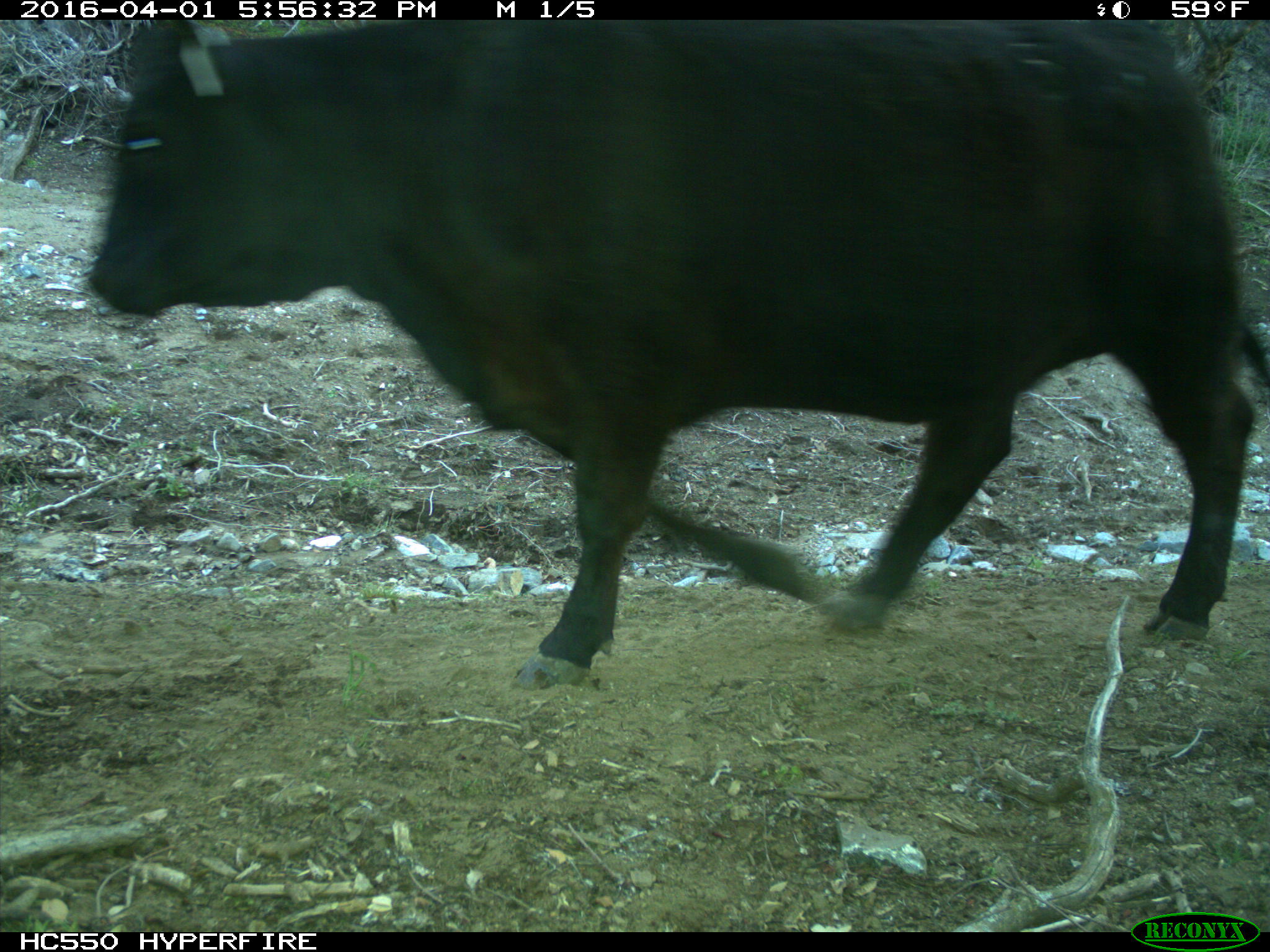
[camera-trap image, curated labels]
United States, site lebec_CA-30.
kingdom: Animalia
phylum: Chordata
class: Mammalia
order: Artiodactyla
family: Bovidae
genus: Bos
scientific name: Bos taurus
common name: domestic cow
Bos taurus (domestic cow).